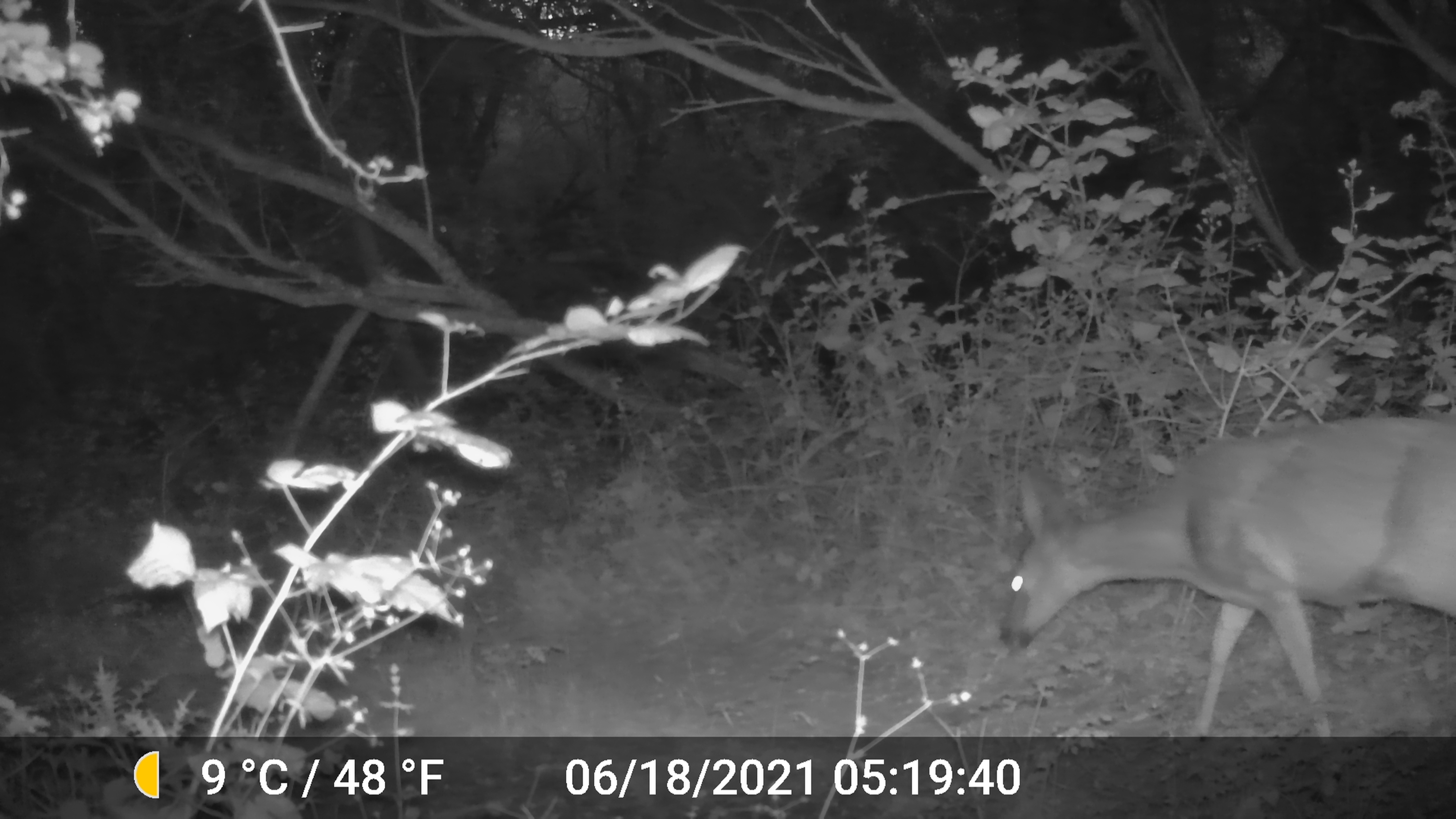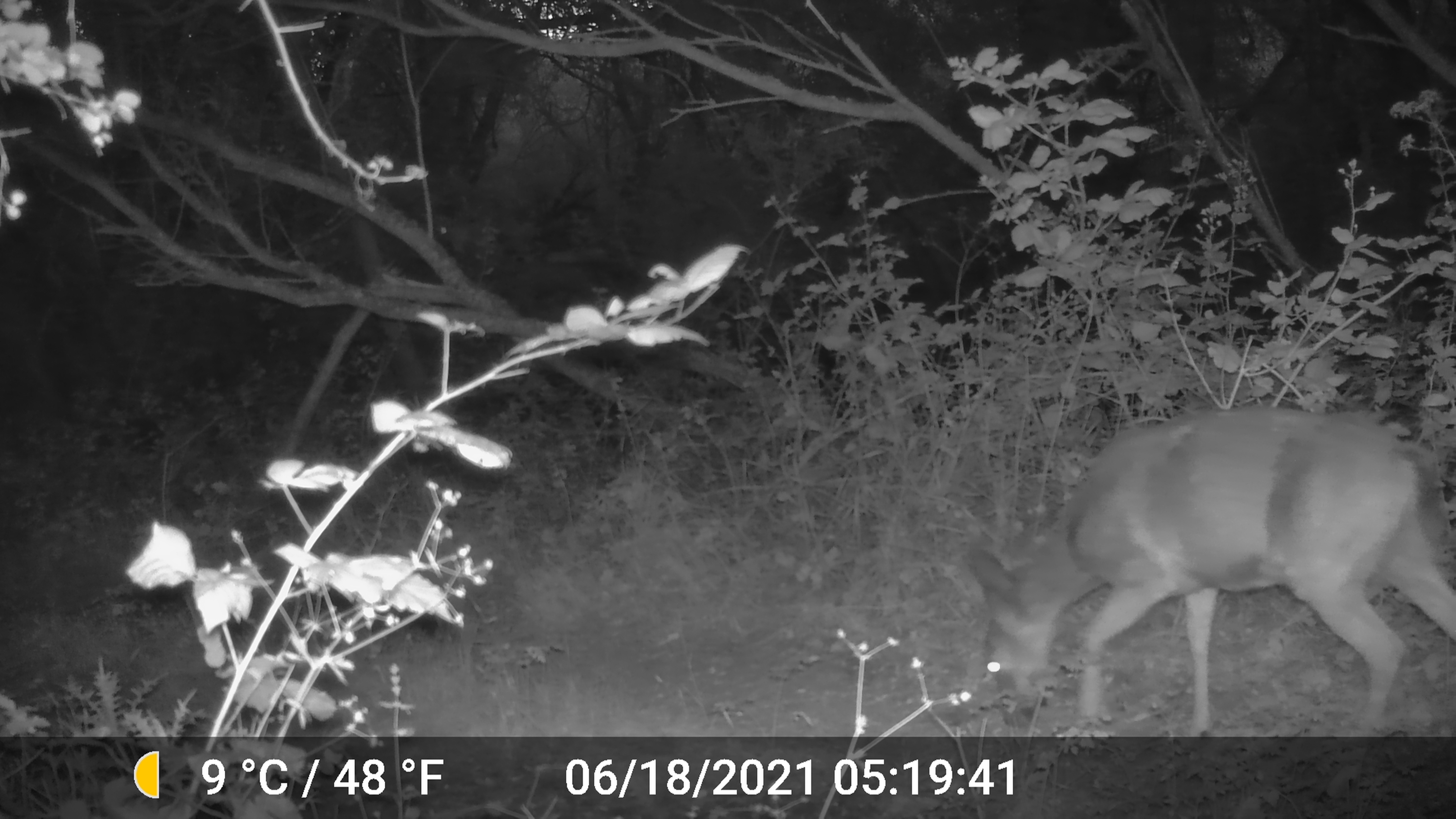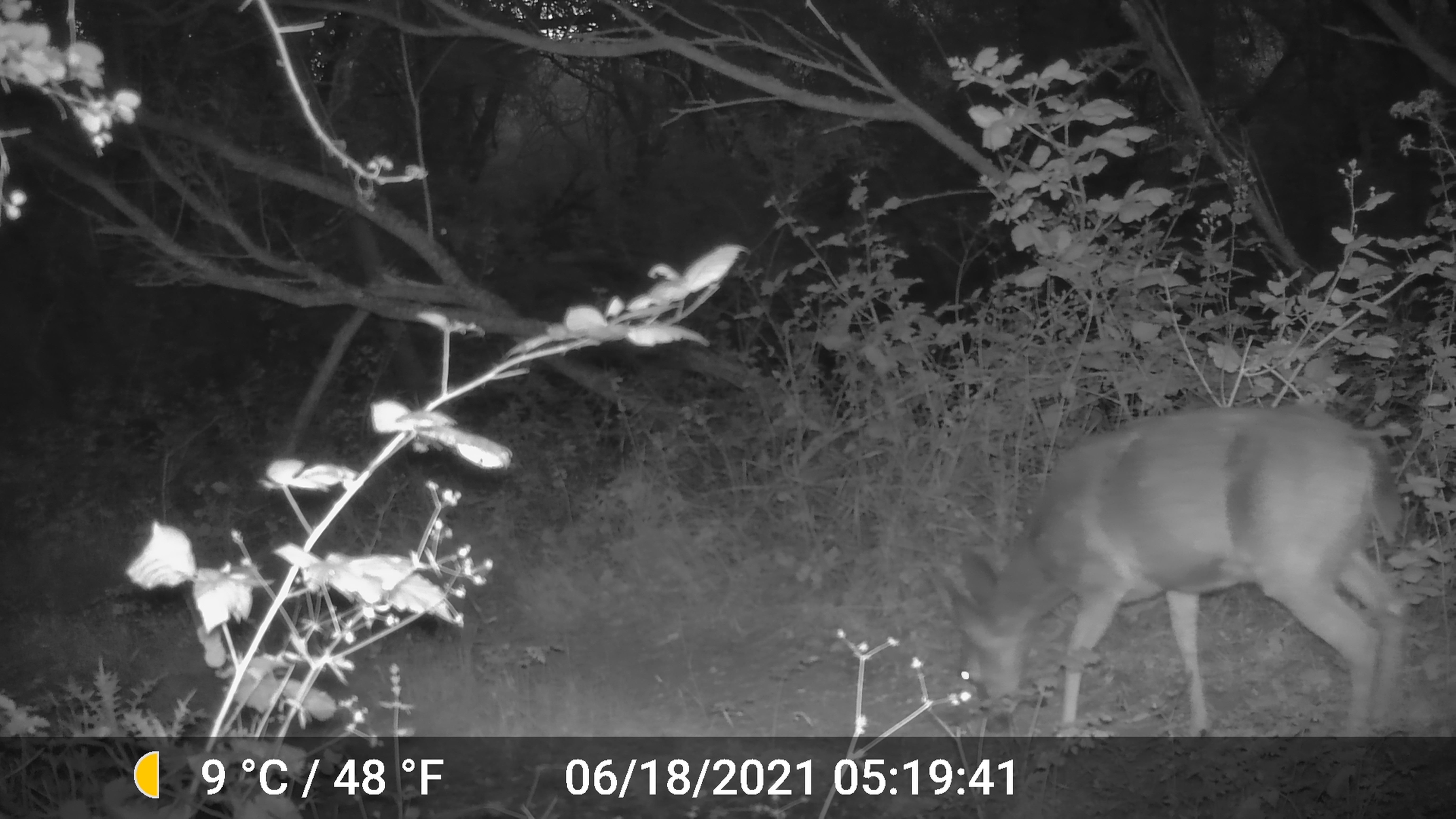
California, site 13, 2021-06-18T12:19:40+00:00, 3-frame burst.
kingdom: Animalia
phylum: Chordata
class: Mammalia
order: Artiodactyla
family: Cervidae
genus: Odocoileus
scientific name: Odocoileus hemionus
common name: mule deer